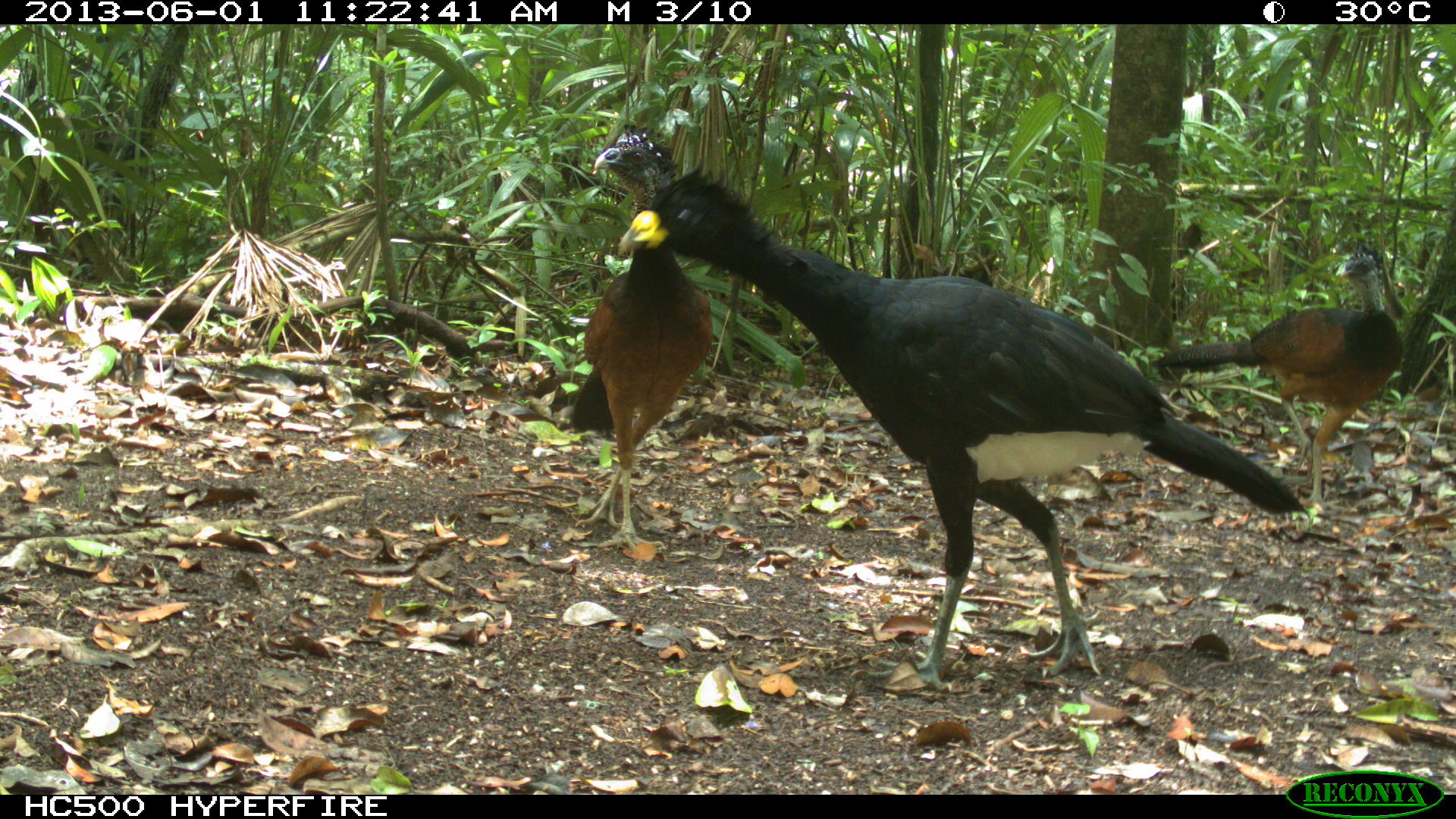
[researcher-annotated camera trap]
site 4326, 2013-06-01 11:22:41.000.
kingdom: Animalia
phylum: Chordata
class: Aves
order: Galliformes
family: Cracidae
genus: Crax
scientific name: Crax rubra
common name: great curassow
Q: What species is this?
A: Crax rubra (great curassow).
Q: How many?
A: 3.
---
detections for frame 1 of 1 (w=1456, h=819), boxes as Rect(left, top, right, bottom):
crax rubra: Rect(614, 160, 1311, 689); Rect(1148, 231, 1403, 511); Rect(565, 119, 714, 551)